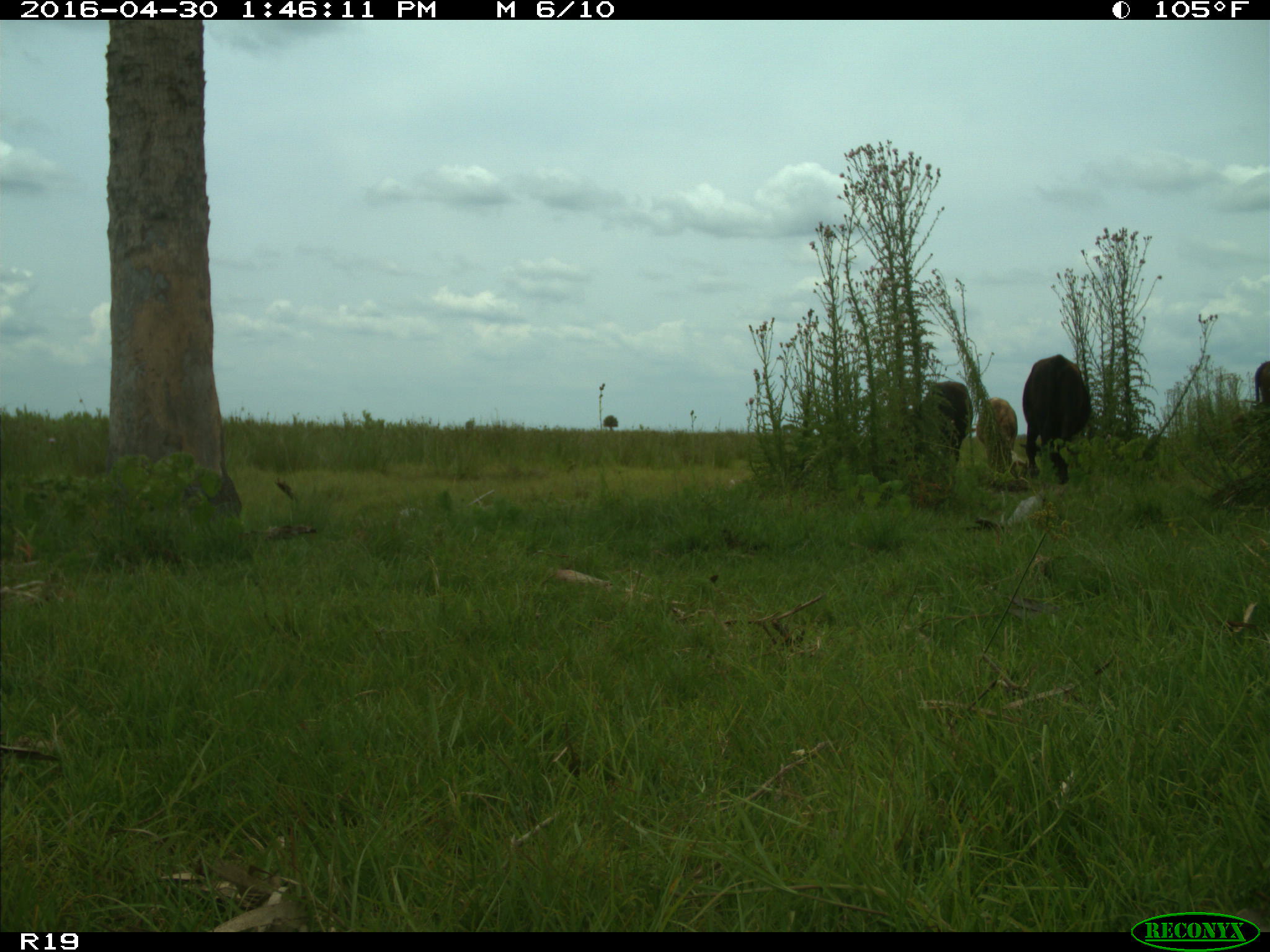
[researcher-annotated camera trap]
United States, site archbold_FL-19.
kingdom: Animalia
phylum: Chordata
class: Mammalia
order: Artiodactyla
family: Bovidae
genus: Bos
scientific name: Bos taurus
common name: domestic cow